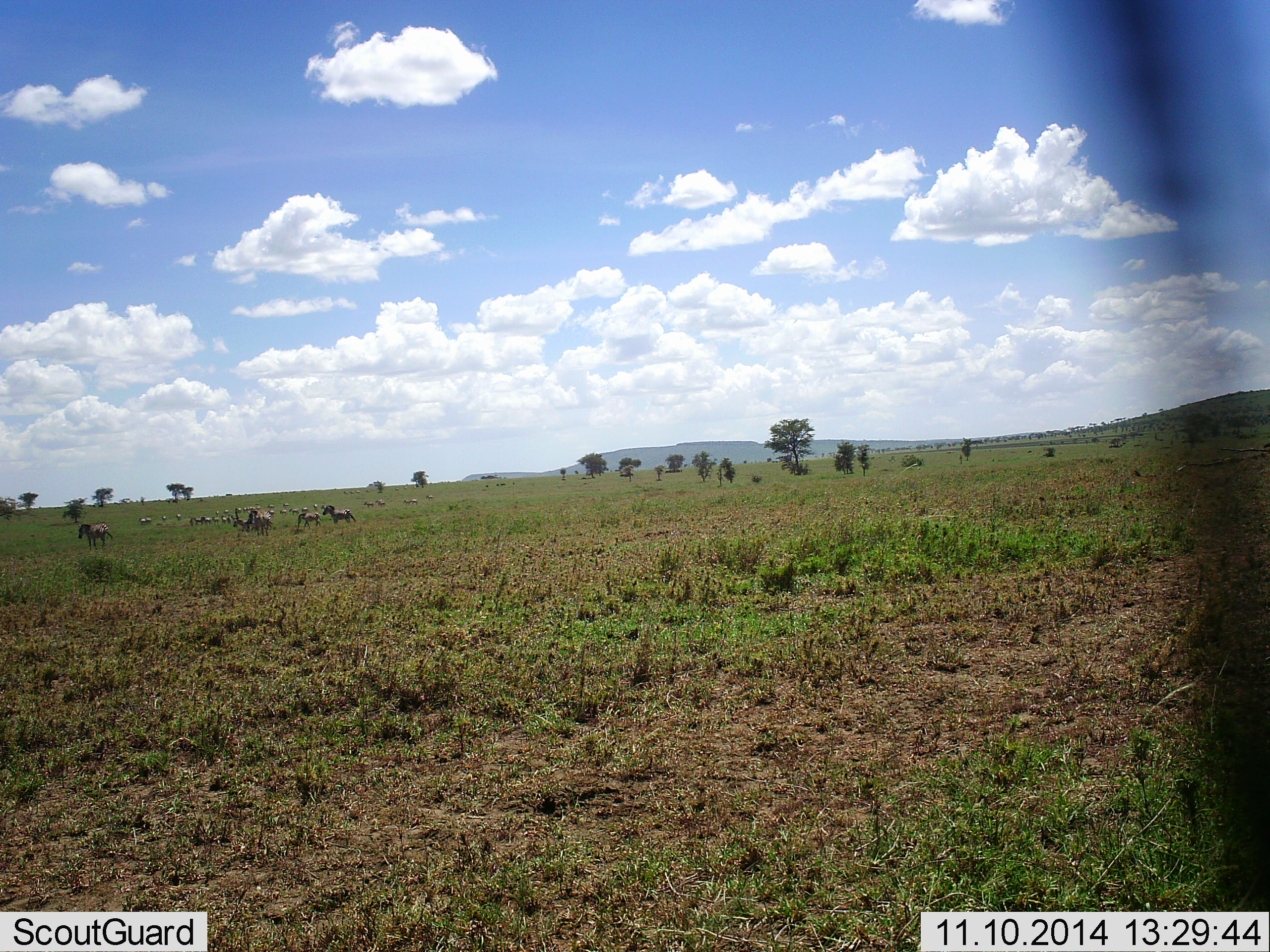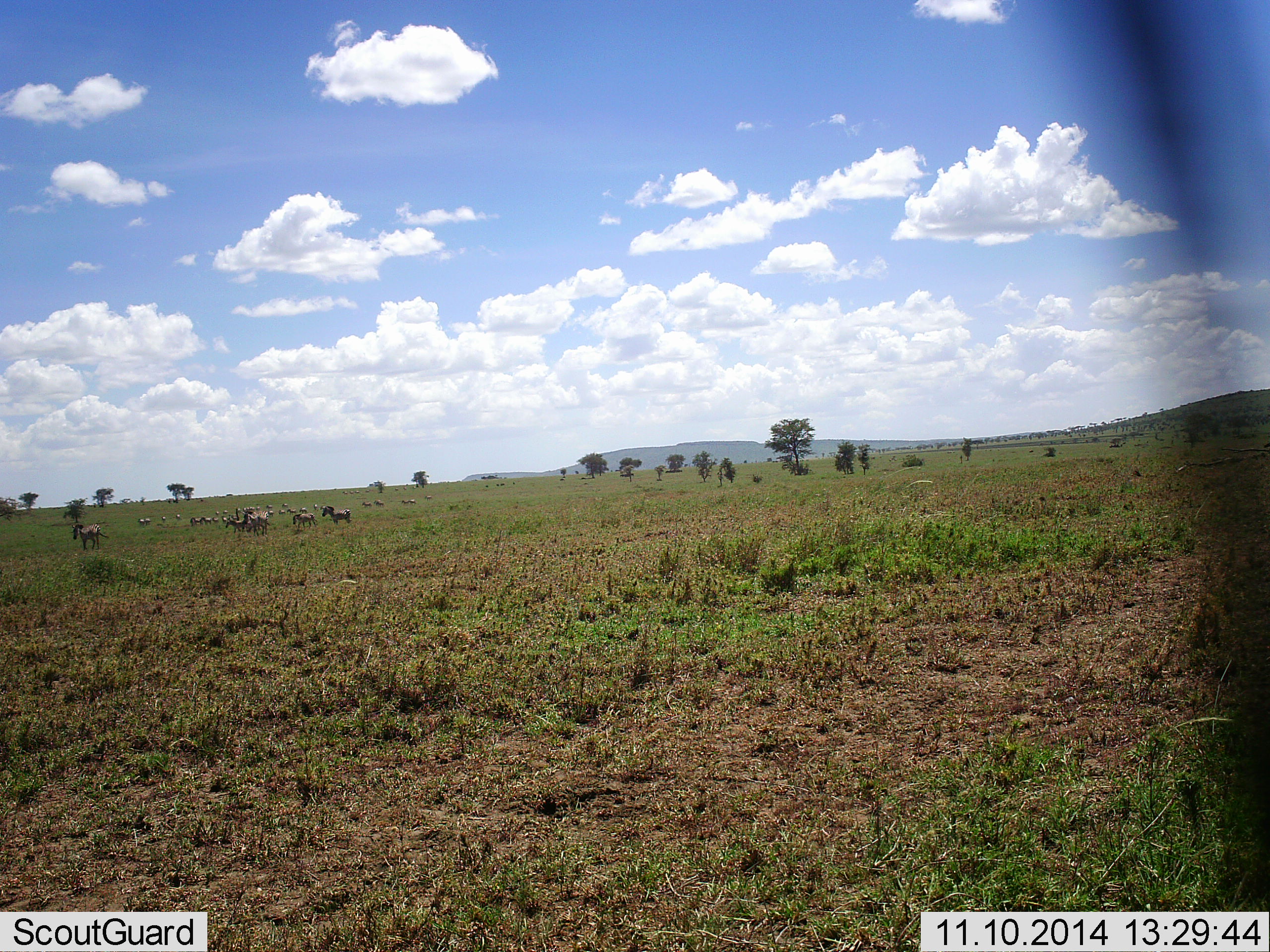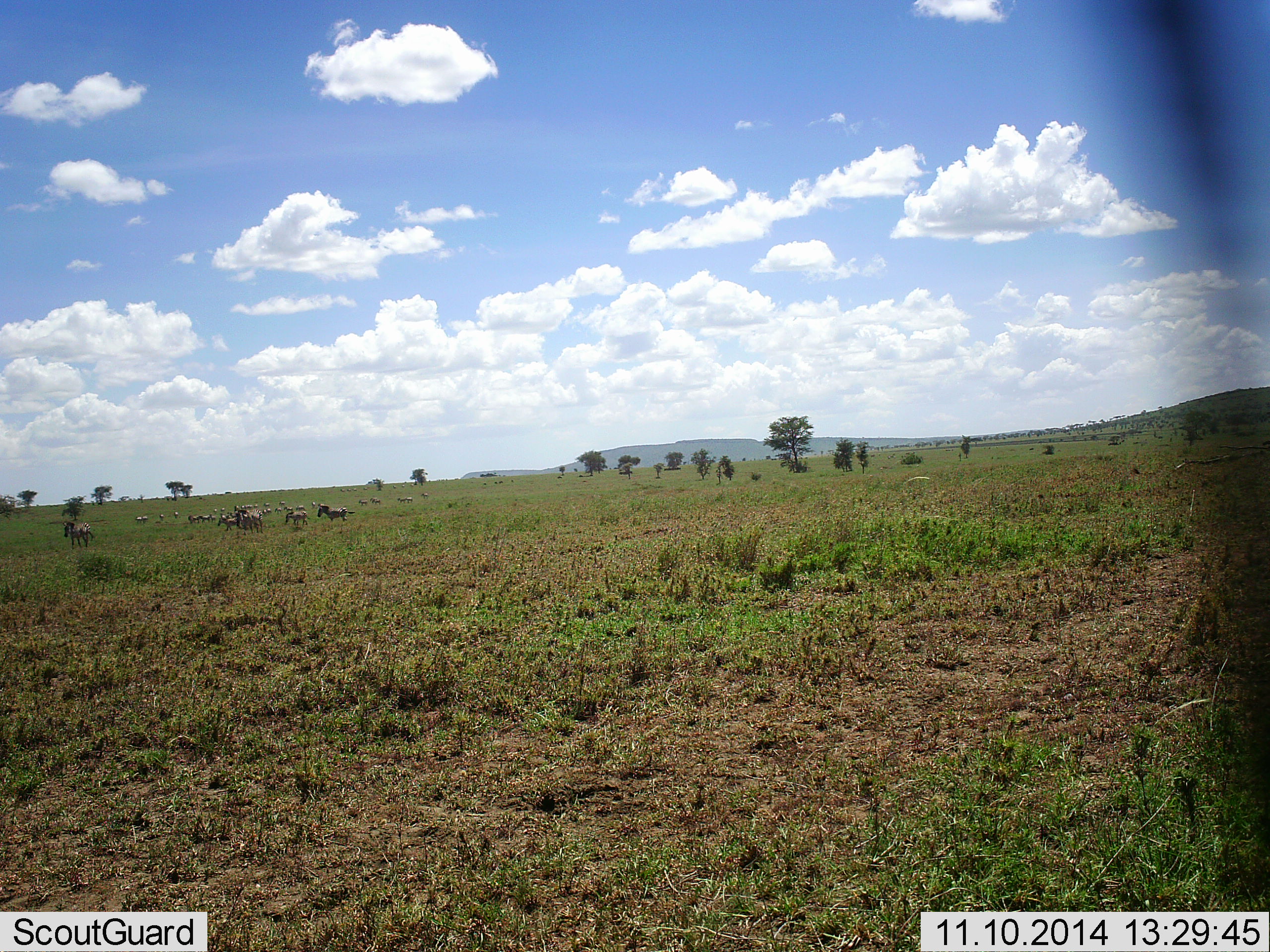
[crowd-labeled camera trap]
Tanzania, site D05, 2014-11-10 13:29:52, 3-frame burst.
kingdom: Animalia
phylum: Chordata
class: Mammalia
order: Perissodactyla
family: Equidae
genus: Equus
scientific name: Equus quagga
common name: plains zebra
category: zebra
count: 11-50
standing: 10%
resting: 0%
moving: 90%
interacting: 10%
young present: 0%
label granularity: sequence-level